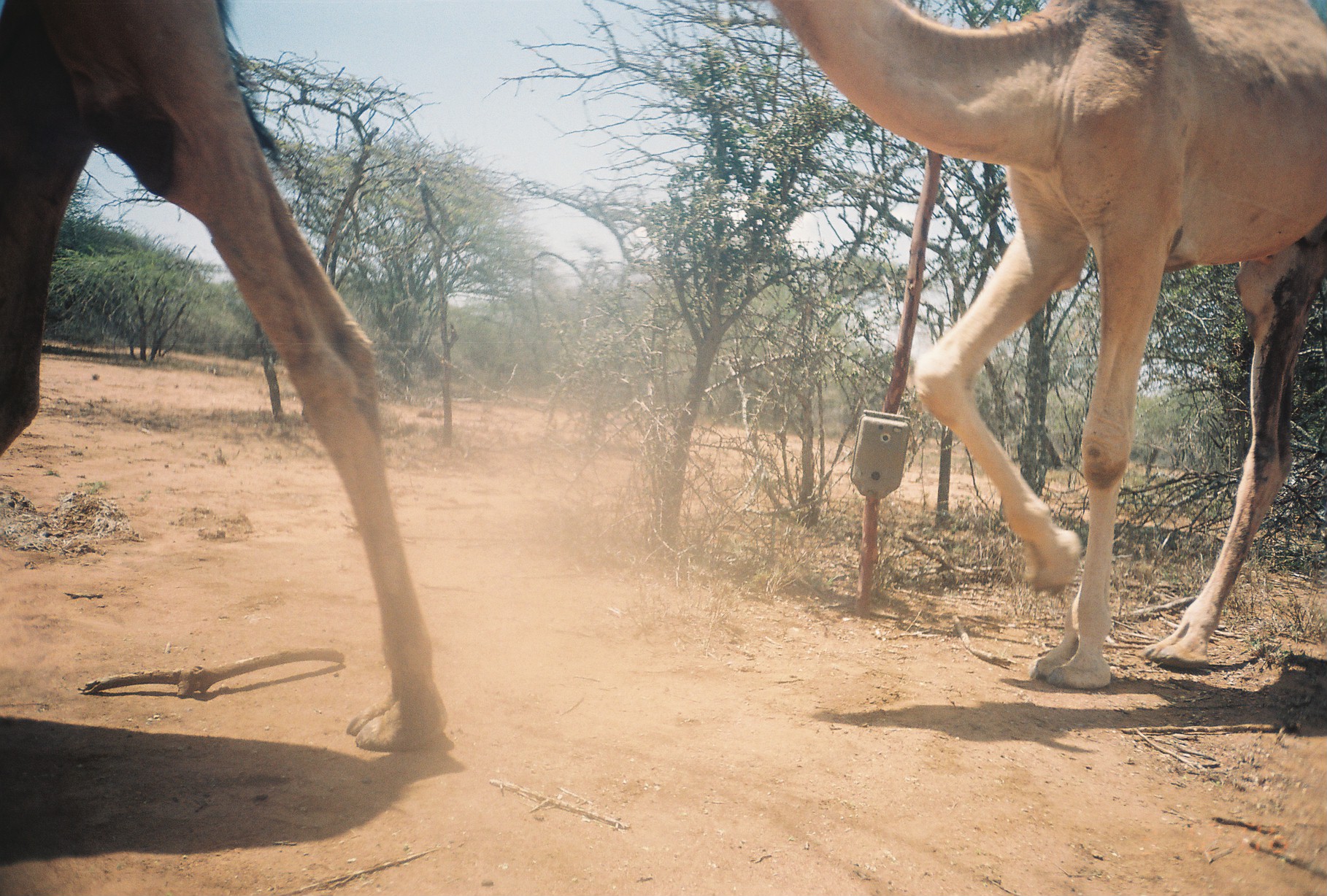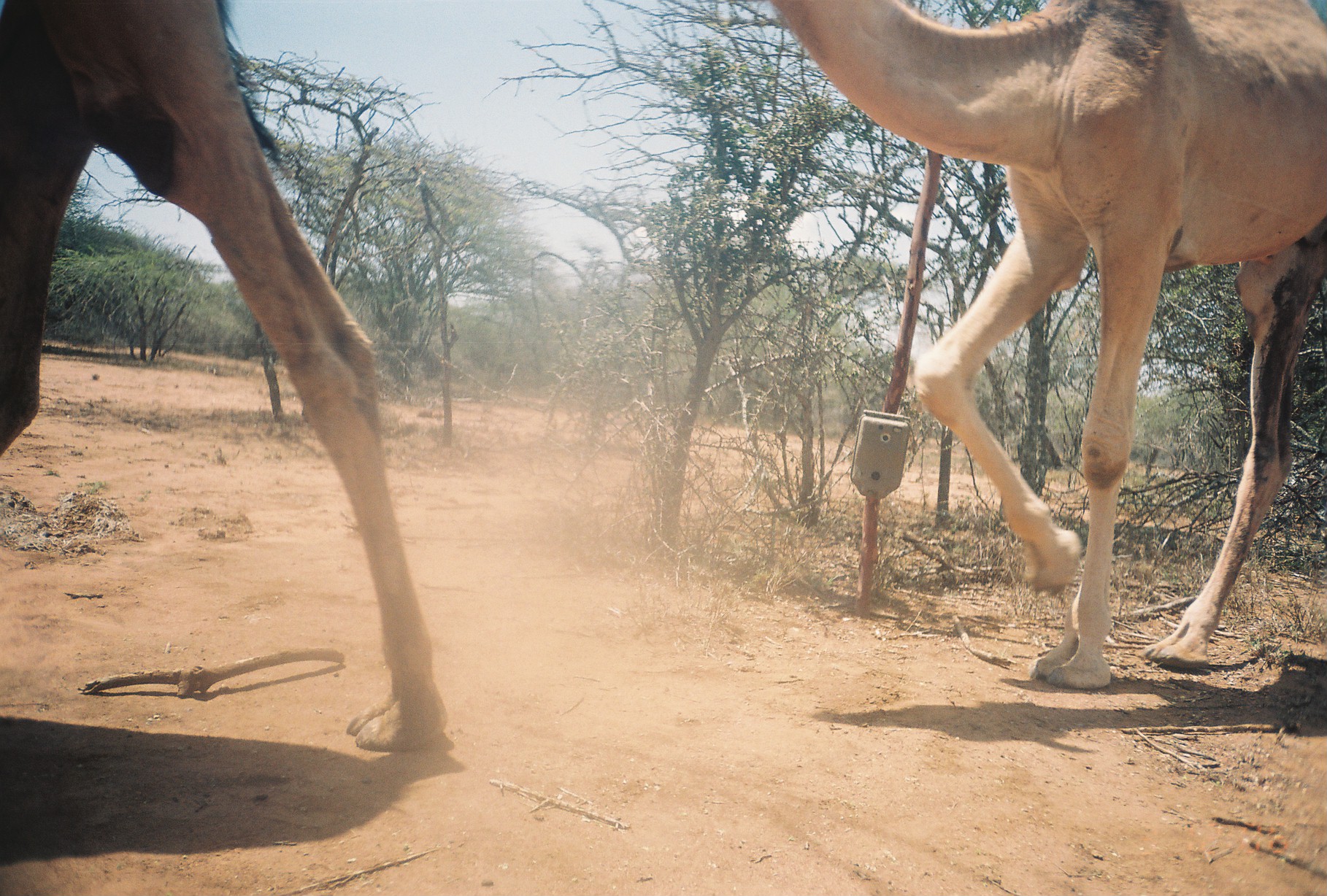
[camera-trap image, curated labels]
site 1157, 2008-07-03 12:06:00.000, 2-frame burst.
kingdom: Animalia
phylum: Chordata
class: Mammalia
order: Artiodactyla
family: Camelidae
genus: Camelus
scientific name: Camelus dromedarius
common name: dromedary camel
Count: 2.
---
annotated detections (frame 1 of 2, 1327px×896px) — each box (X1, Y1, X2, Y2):
camelus dromedarius: (762, 1, 1325, 690); (1, 0, 450, 752)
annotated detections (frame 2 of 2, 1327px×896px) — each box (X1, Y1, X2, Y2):
camelus dromedarius: (762, 0, 1326, 688); (1, 0, 452, 751)